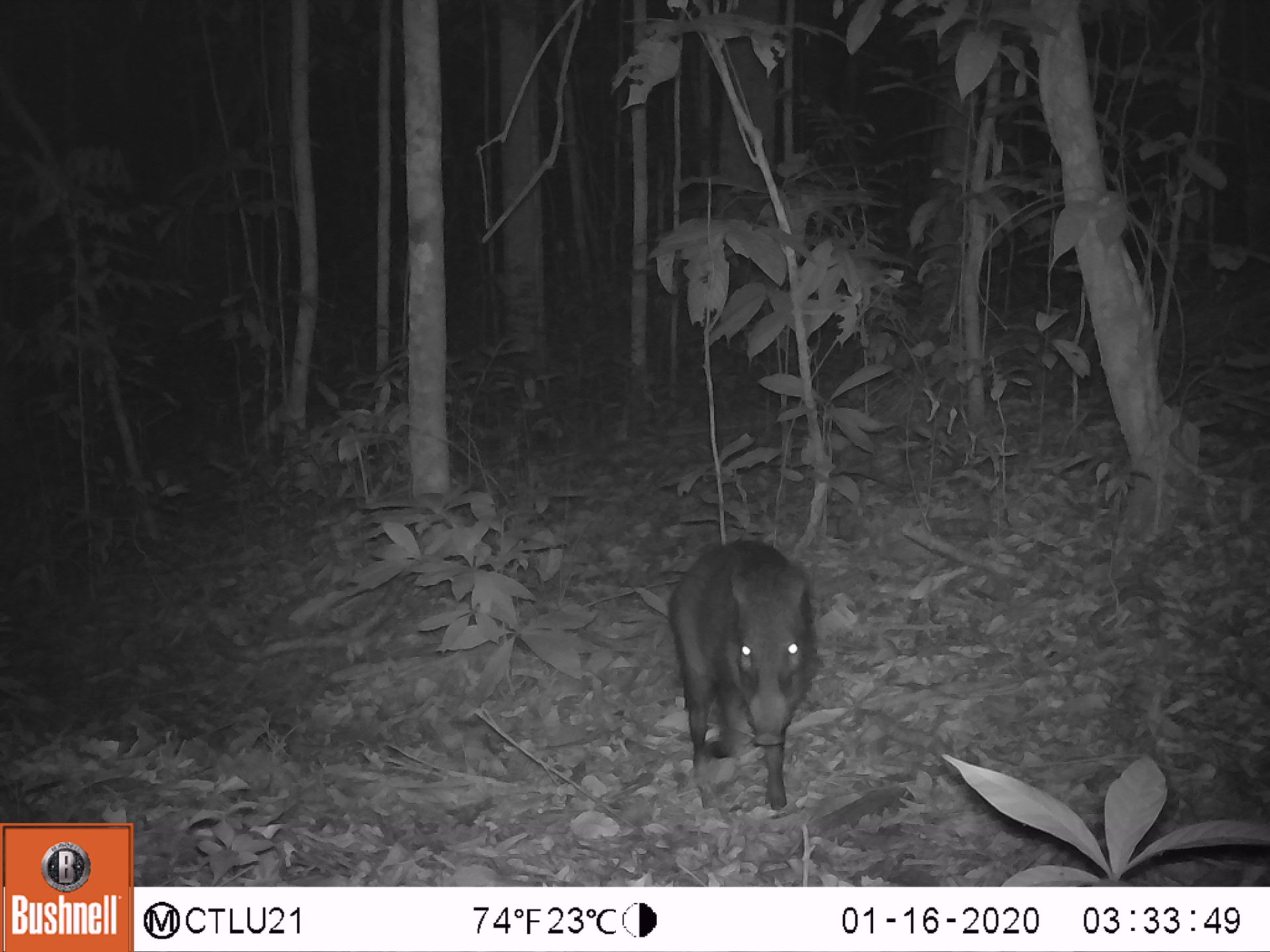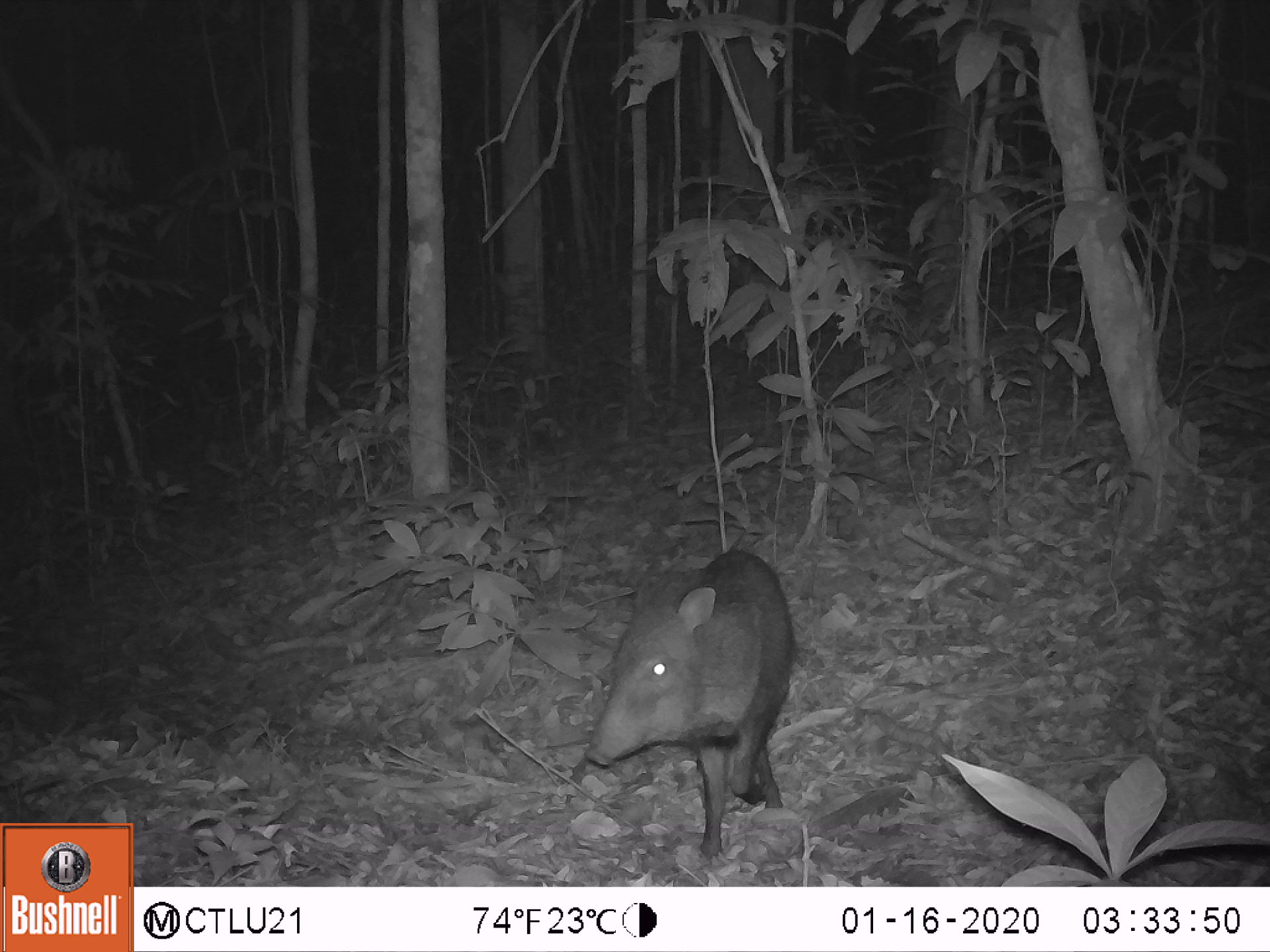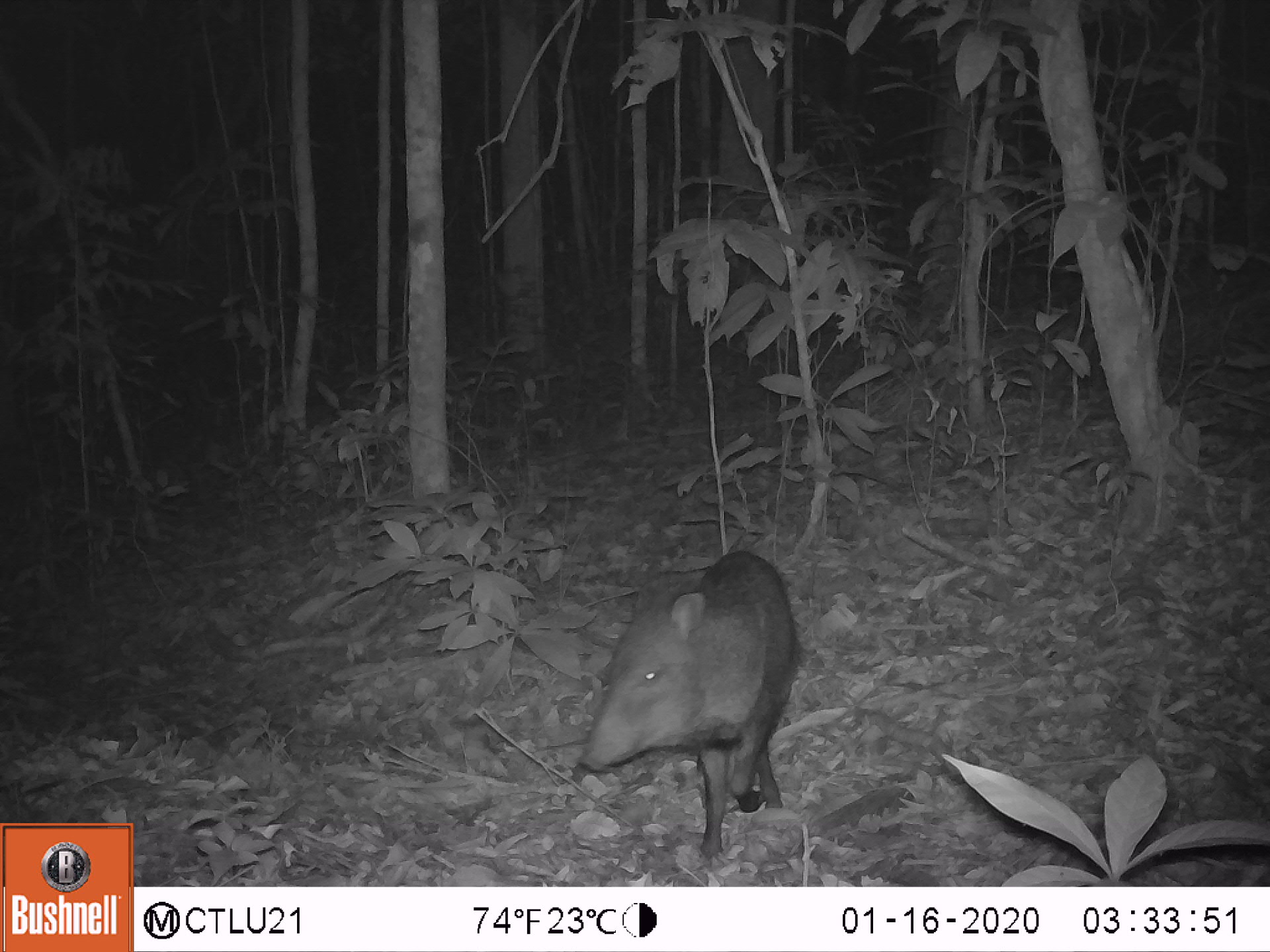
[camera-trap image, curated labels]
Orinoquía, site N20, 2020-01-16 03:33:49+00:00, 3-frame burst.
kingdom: Animalia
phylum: Chordata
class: Mammalia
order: Artiodactyla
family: Tayassuidae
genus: Pecari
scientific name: Pecari tajacu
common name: collared peccary